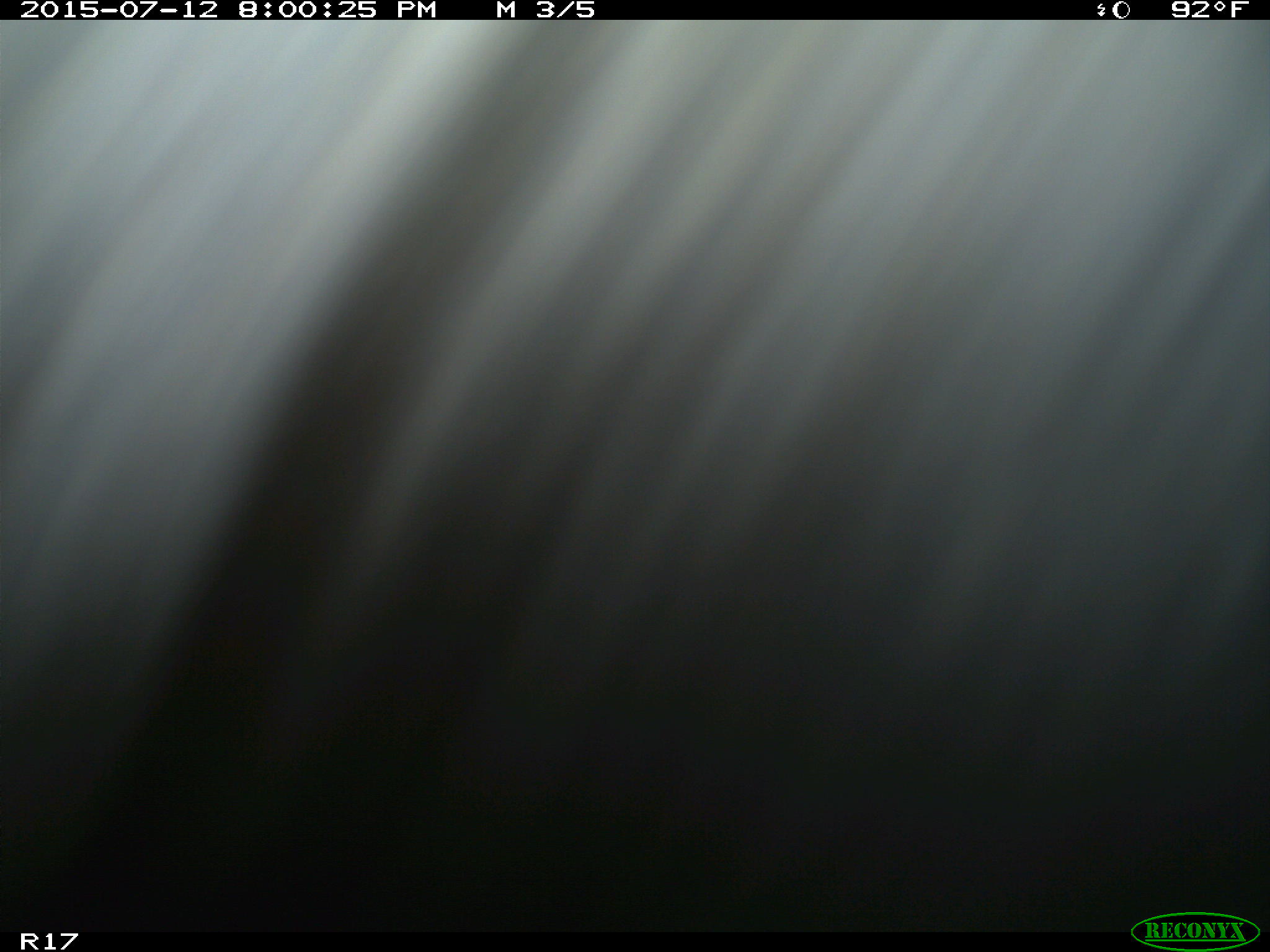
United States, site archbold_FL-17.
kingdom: Animalia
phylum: Chordata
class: Mammalia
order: Artiodactyla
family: Bovidae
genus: Bos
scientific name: Bos taurus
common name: domestic cow